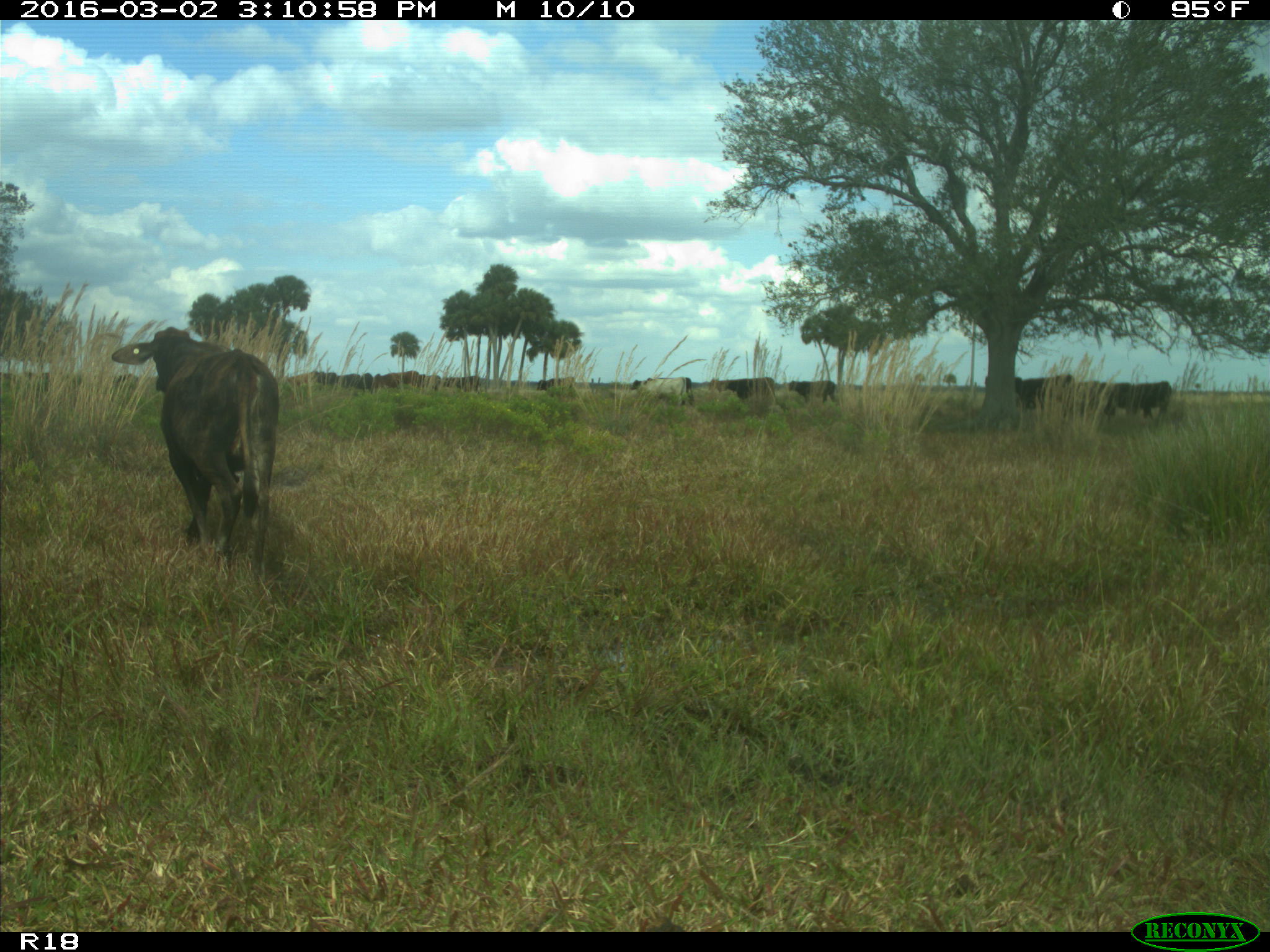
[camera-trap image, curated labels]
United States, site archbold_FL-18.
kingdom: Animalia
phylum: Chordata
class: Mammalia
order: Artiodactyla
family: Bovidae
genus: Bos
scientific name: Bos taurus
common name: domestic cow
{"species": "Bos taurus (domestic cow)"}